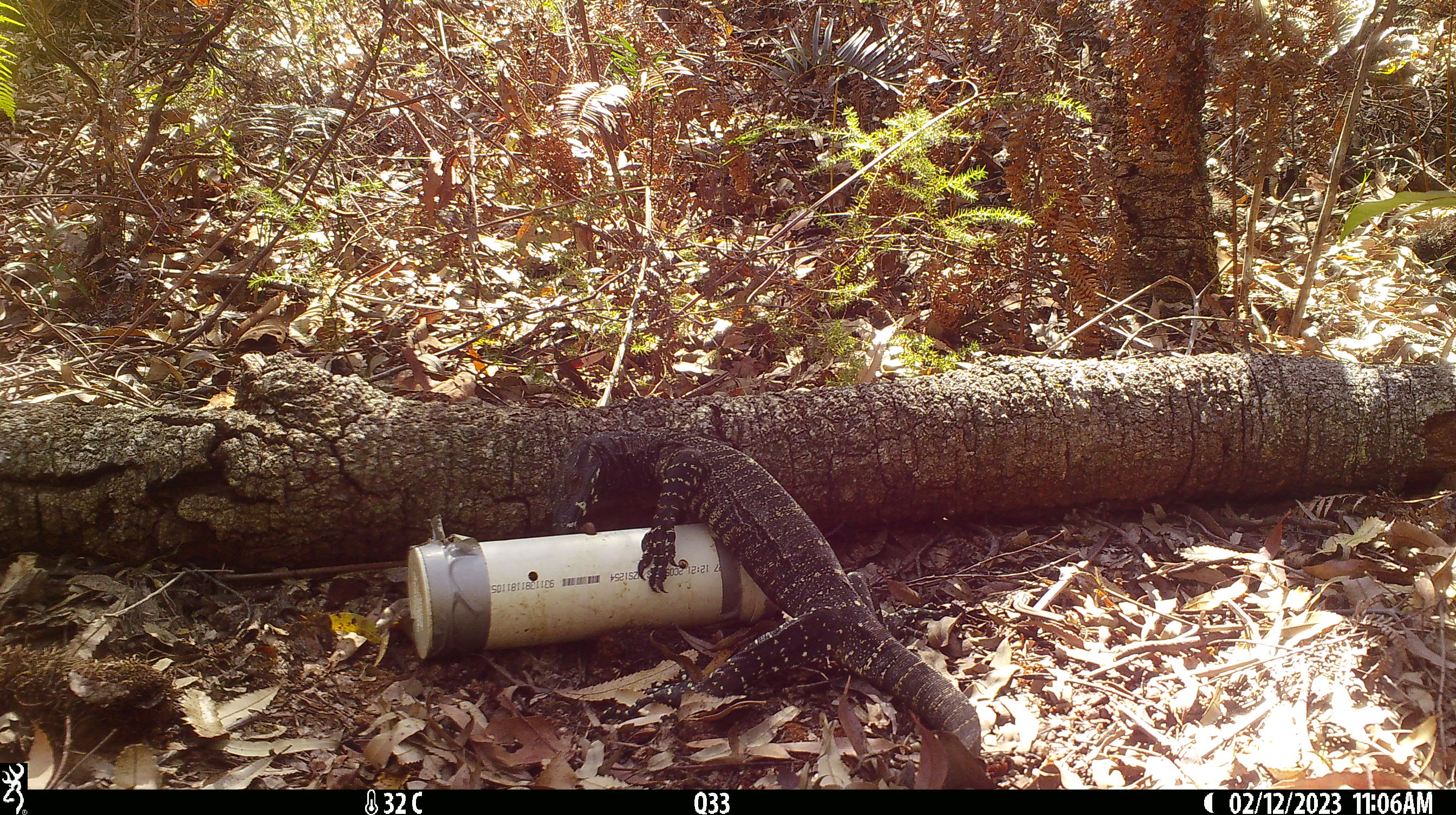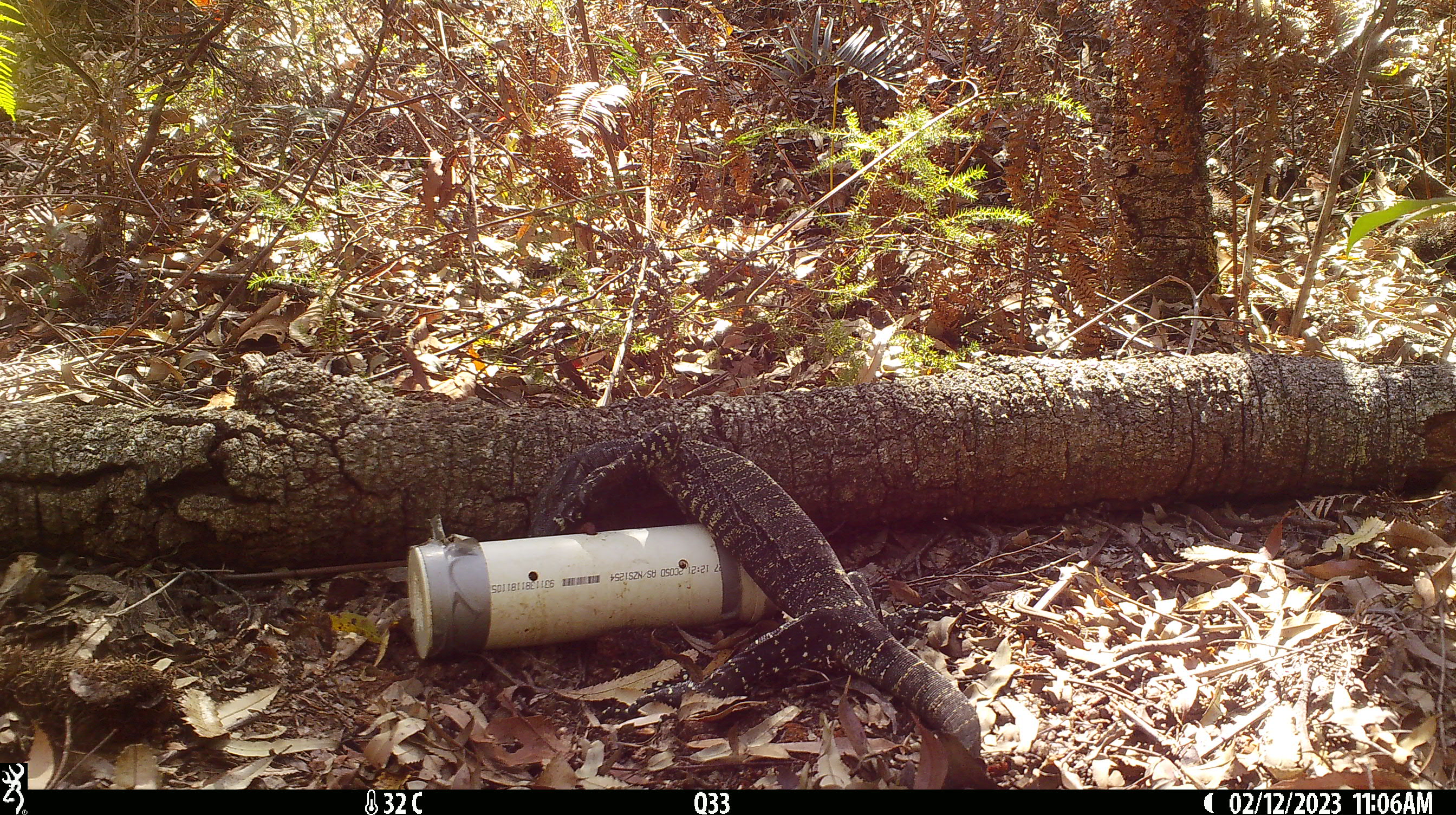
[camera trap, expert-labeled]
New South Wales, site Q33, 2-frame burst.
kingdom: Animalia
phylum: Chordata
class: Reptilia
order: Squamata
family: Varanidae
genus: Varanus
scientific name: Varanus varius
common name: lace monitor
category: goanna